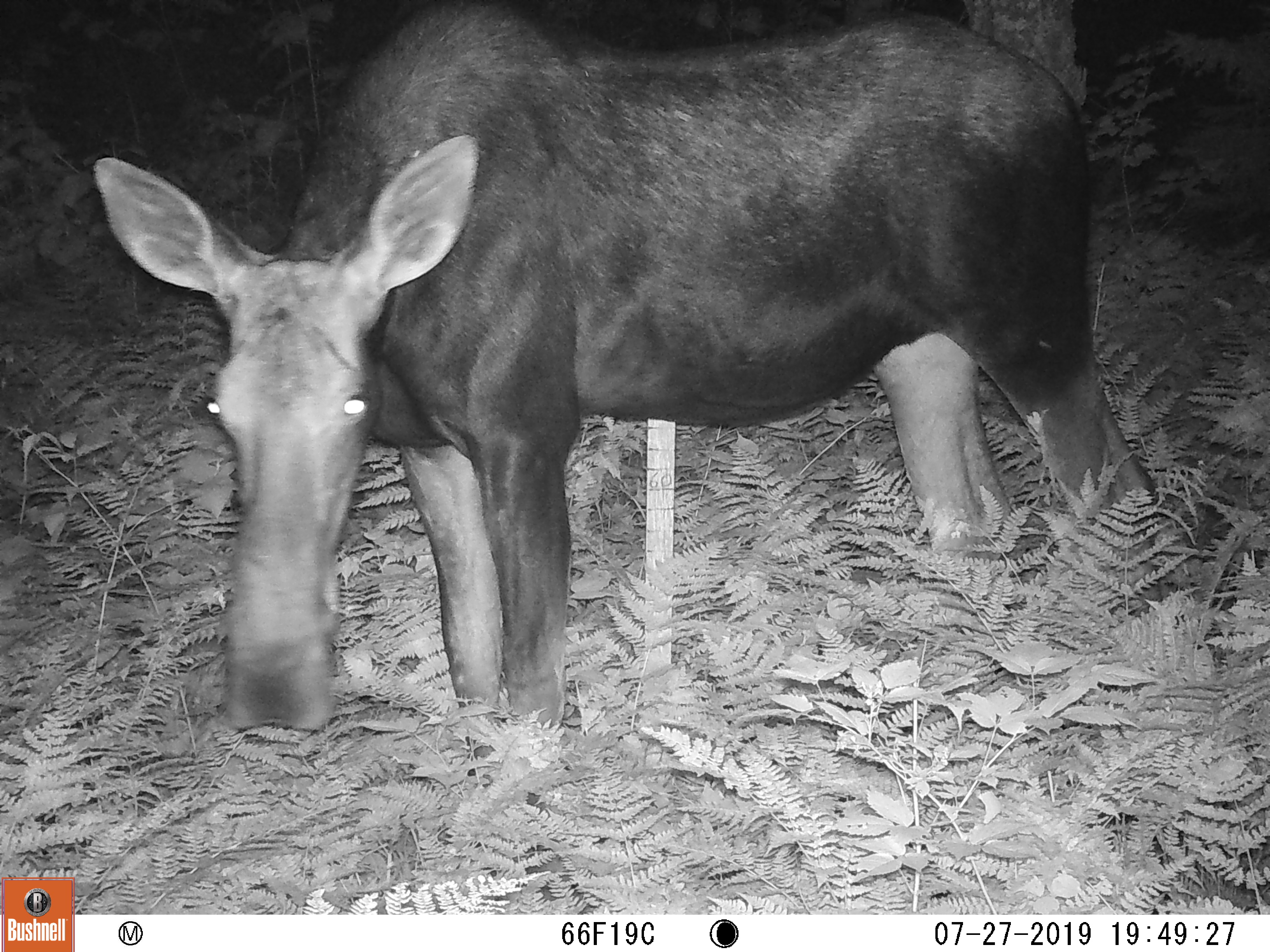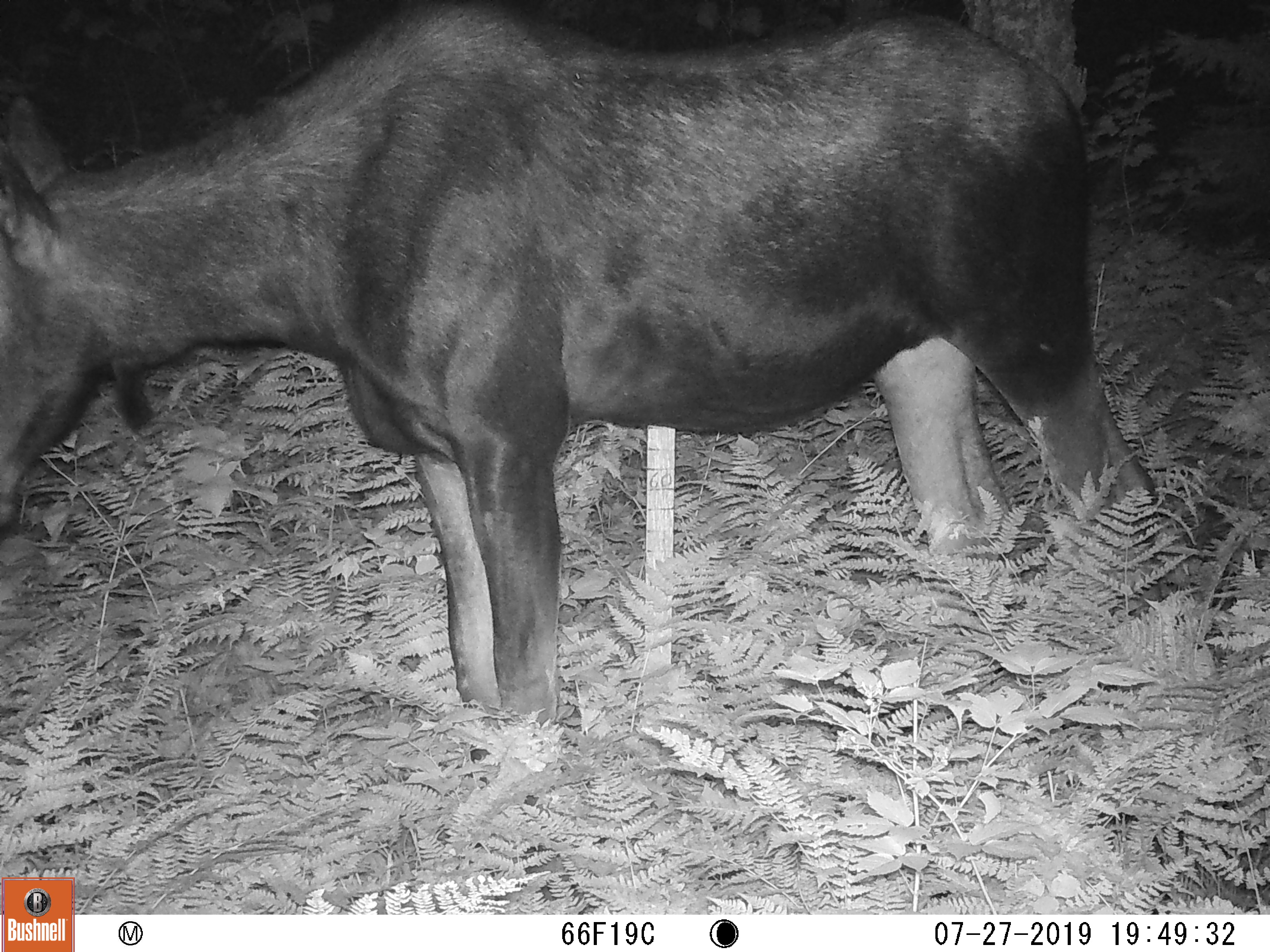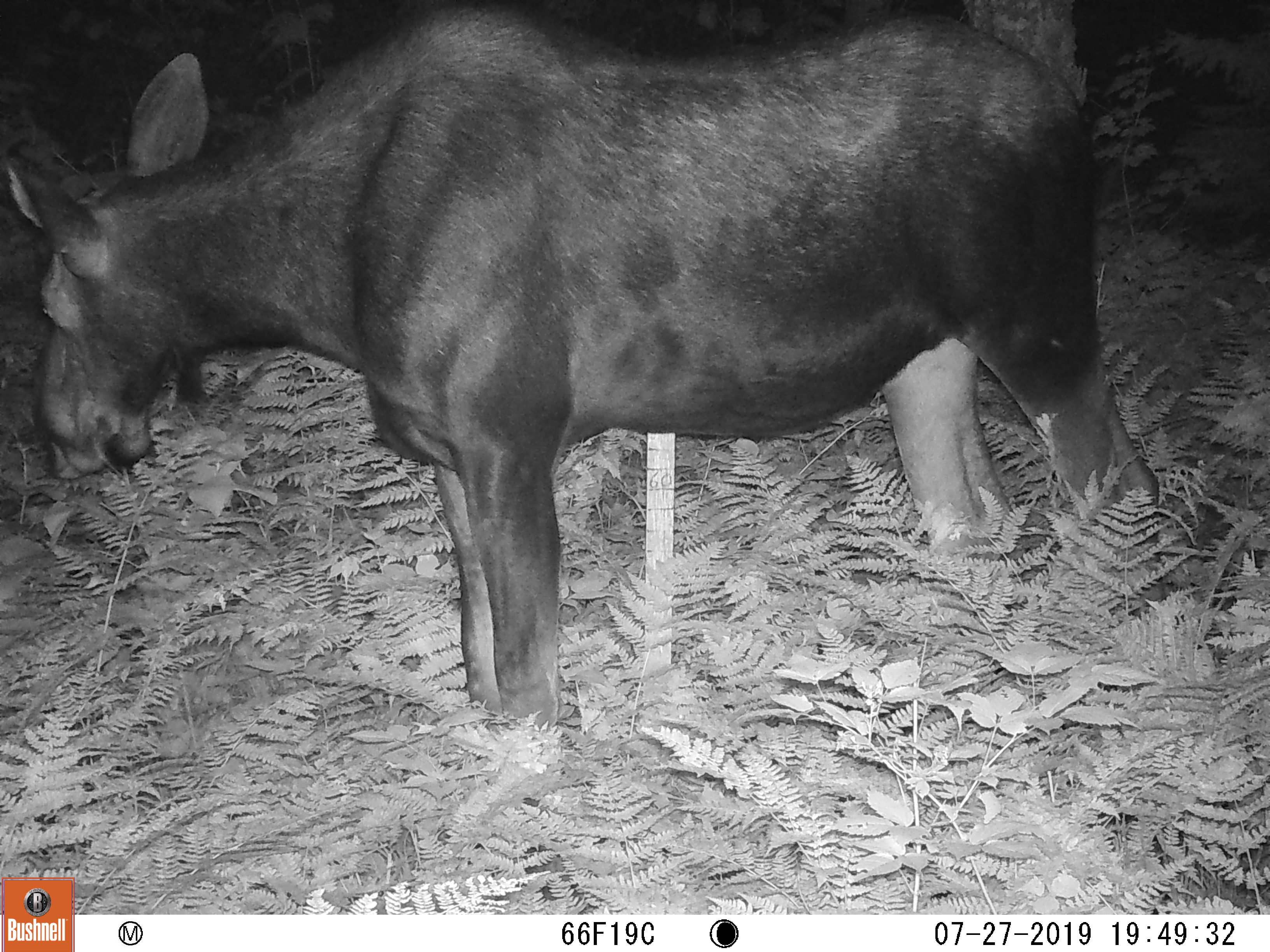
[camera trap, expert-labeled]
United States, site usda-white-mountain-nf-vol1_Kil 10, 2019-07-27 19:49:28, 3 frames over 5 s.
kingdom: Animalia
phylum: Chordata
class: Mammalia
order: Artiodactyla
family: Cervidae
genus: Odocoileus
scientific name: Odocoileus virginianus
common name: white-tailed deer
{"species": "white-tailed deer (Odocoileus virginianus)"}